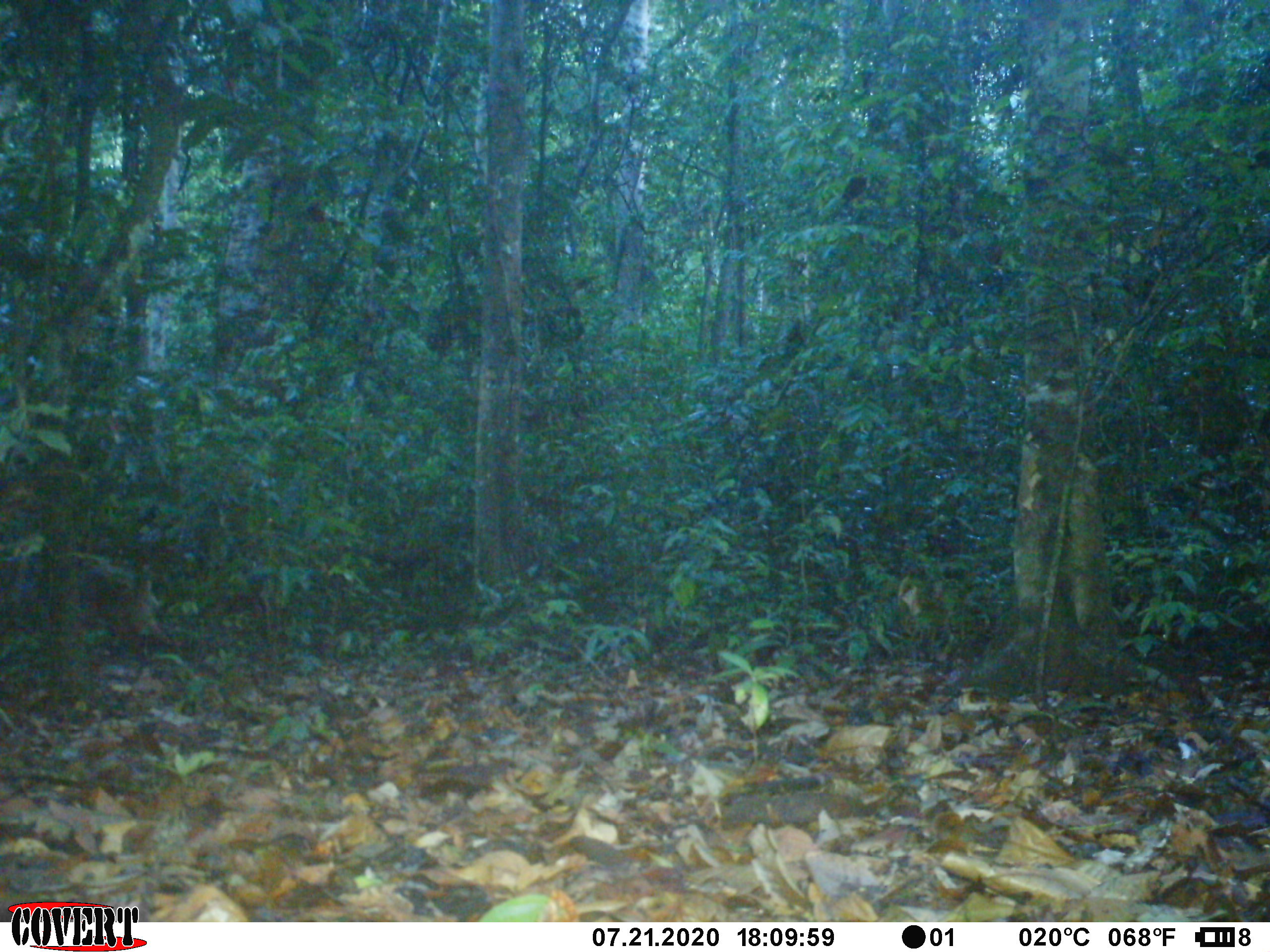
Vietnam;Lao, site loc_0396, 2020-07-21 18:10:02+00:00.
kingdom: Animalia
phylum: Chordata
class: Mammalia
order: Artiodactyla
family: Cervidae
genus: Muntiacus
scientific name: Muntiacus vuquangensis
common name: large-antlered muntjac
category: large antlered muntjac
Large antlered muntjac (large-antlered muntjac) (Muntiacus vuquangensis). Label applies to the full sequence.